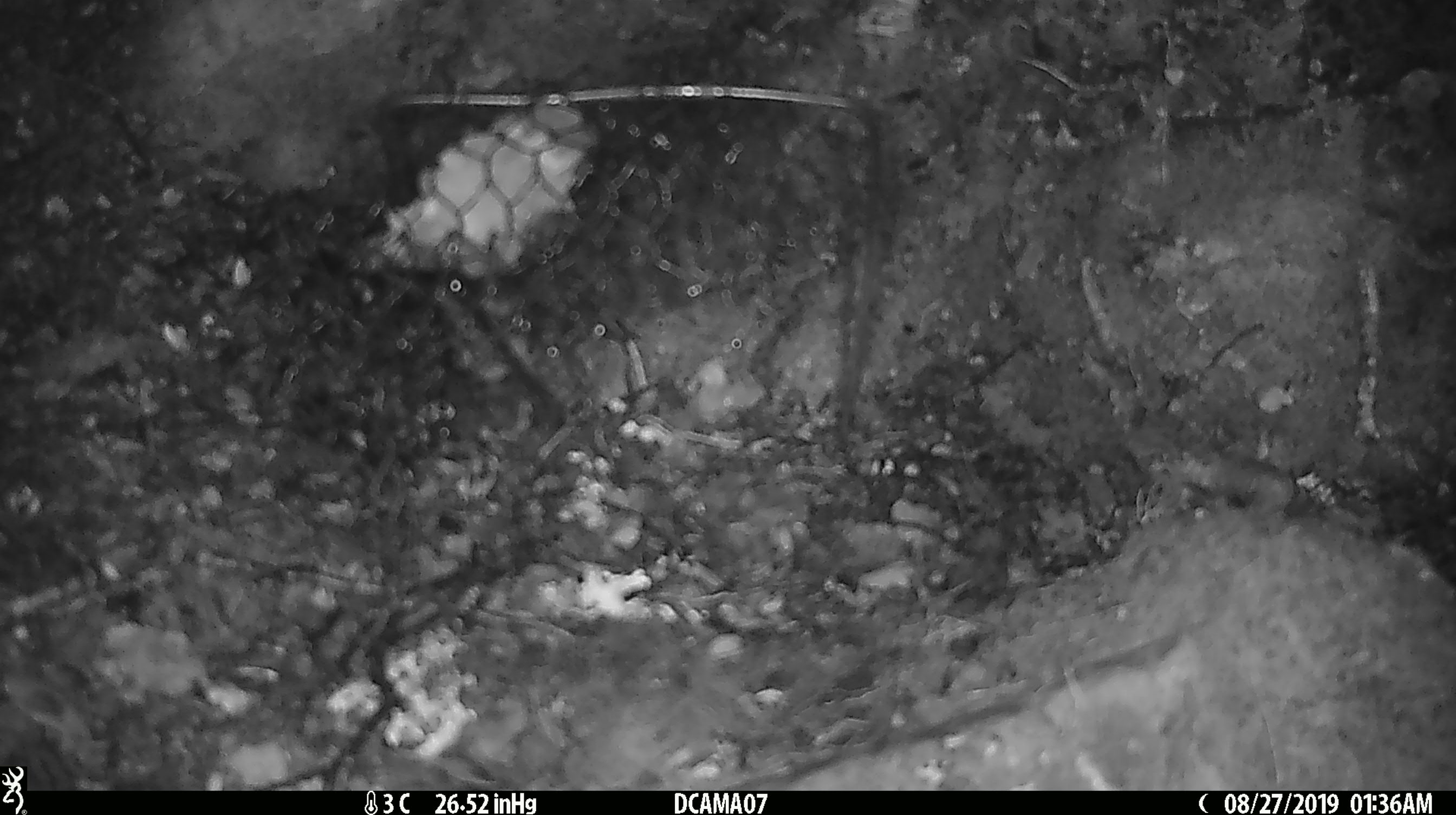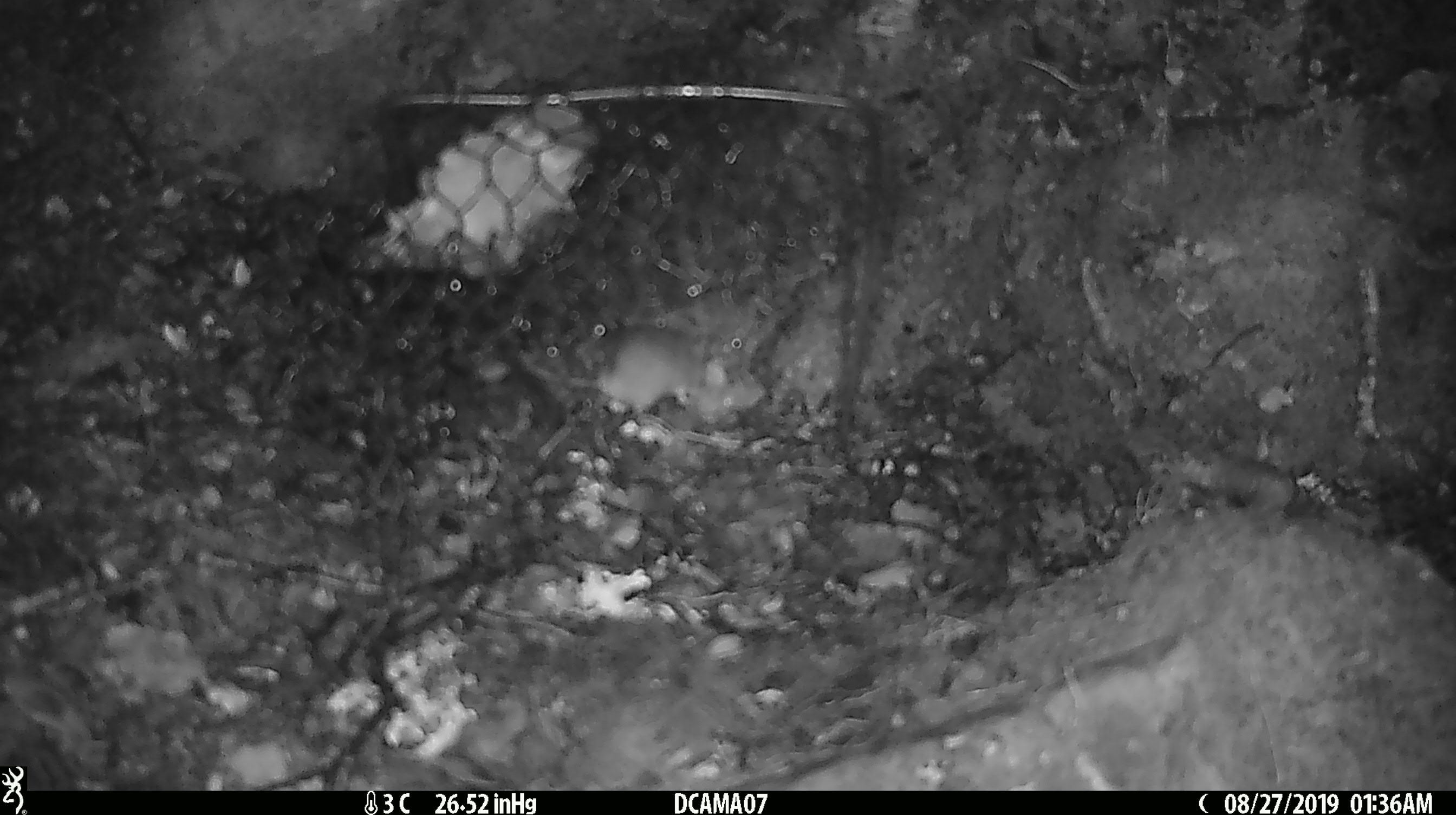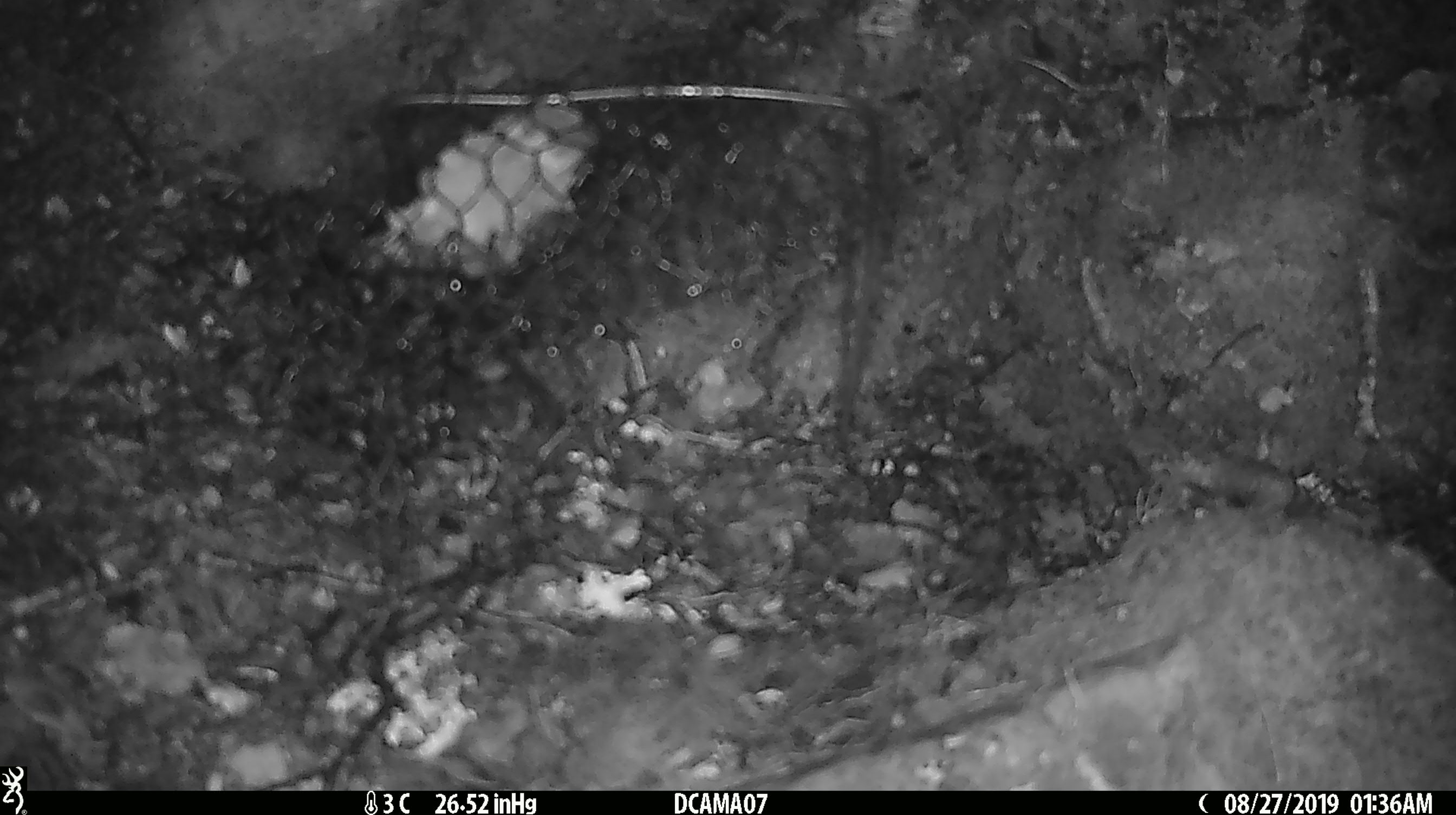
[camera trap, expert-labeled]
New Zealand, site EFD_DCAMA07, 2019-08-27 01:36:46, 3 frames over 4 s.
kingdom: Animalia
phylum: Chordata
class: Mammalia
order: Rodentia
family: Muridae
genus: Mus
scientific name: Mus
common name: mouse